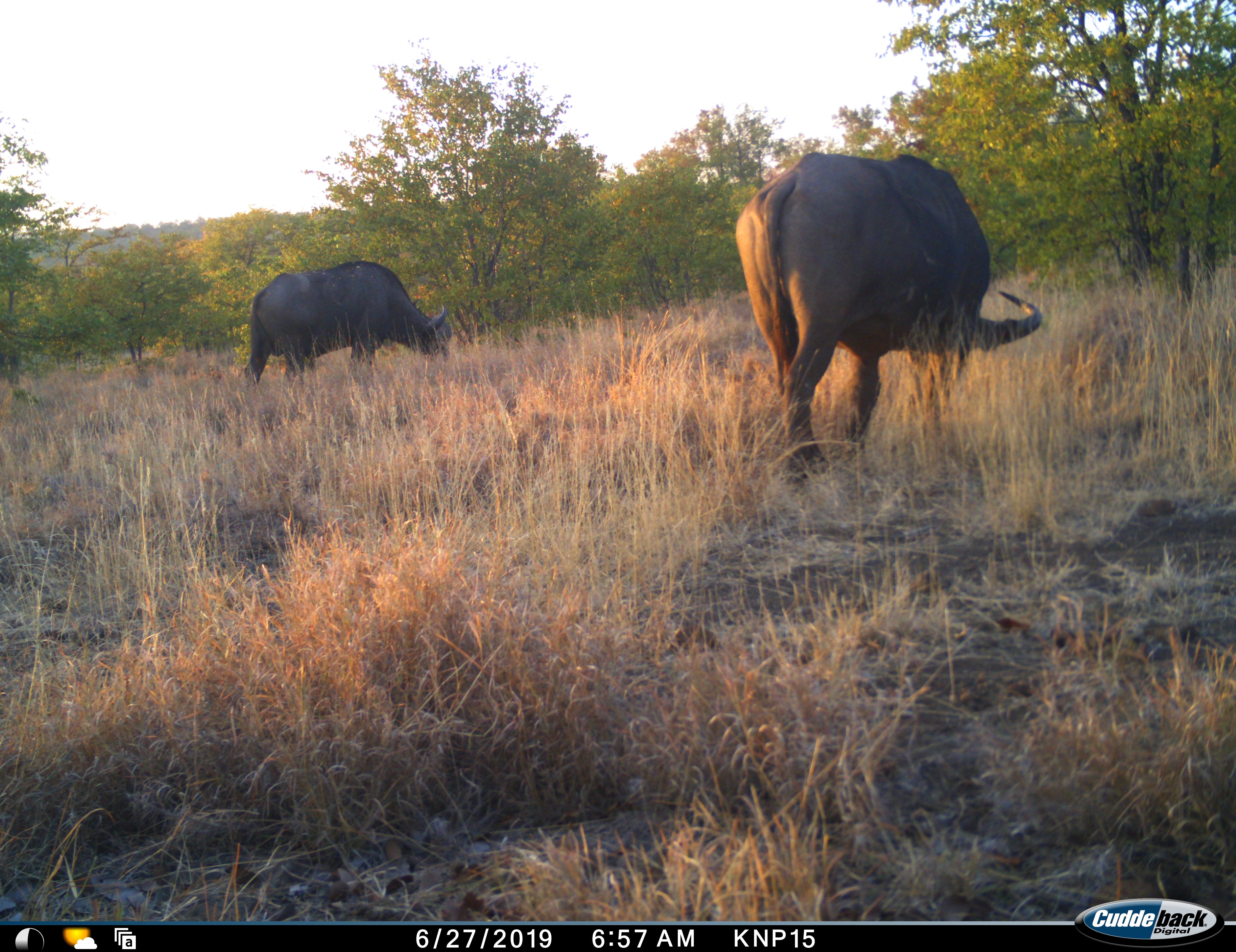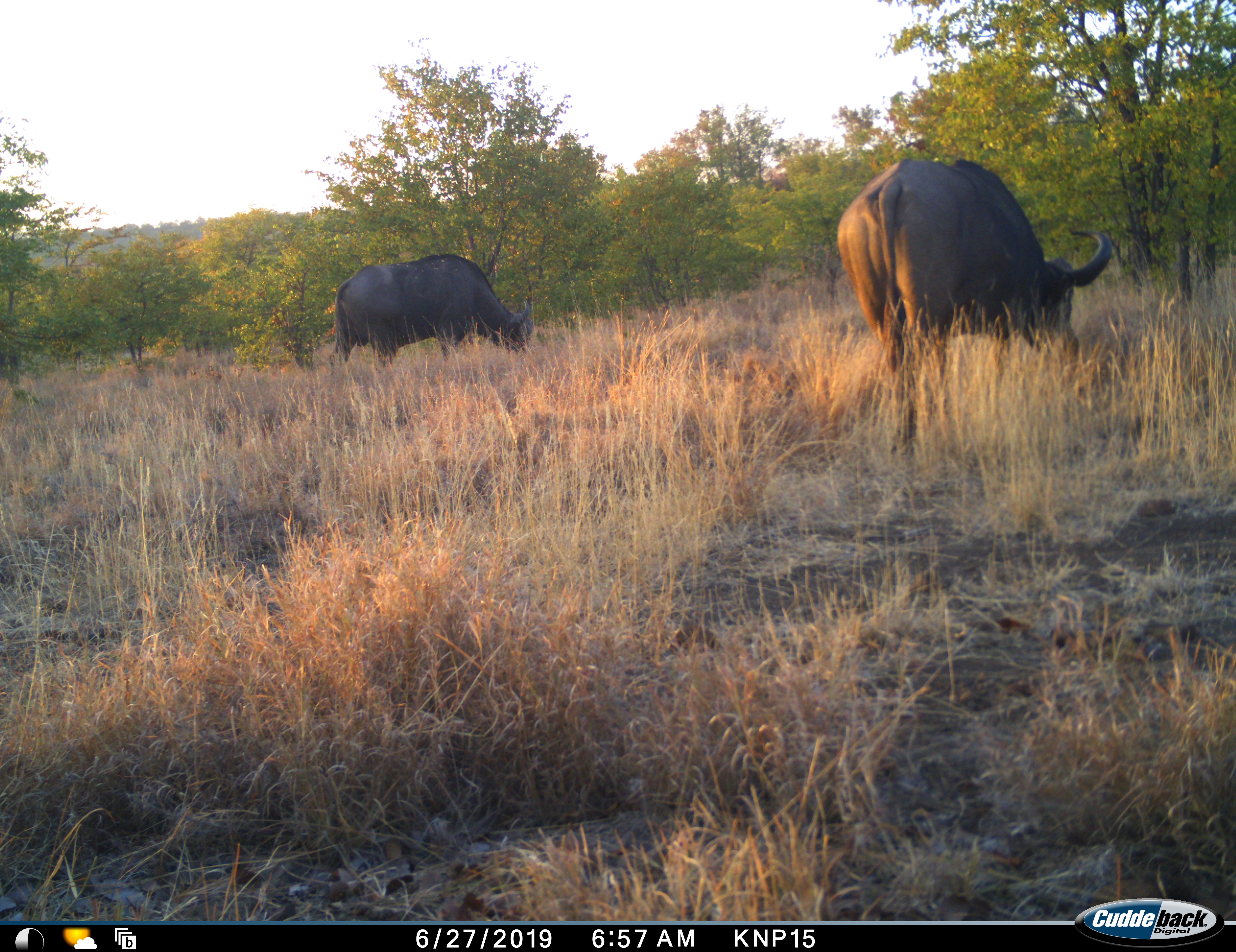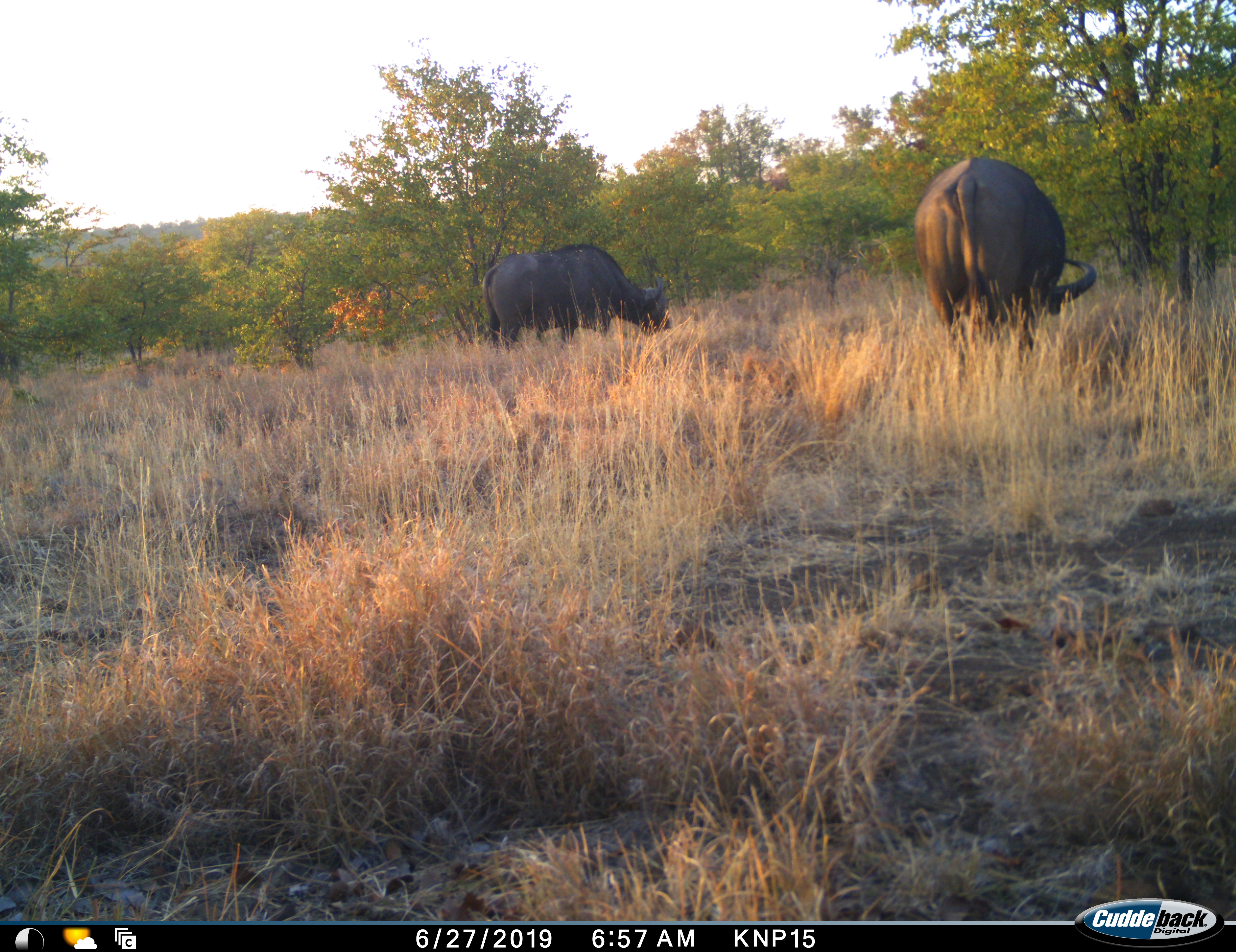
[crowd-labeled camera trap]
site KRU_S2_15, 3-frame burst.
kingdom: Animalia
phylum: Chordata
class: Mammalia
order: Artiodactyla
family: Bovidae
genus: Syncerus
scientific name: Syncerus caffer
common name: african buffalo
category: buffalo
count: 2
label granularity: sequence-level